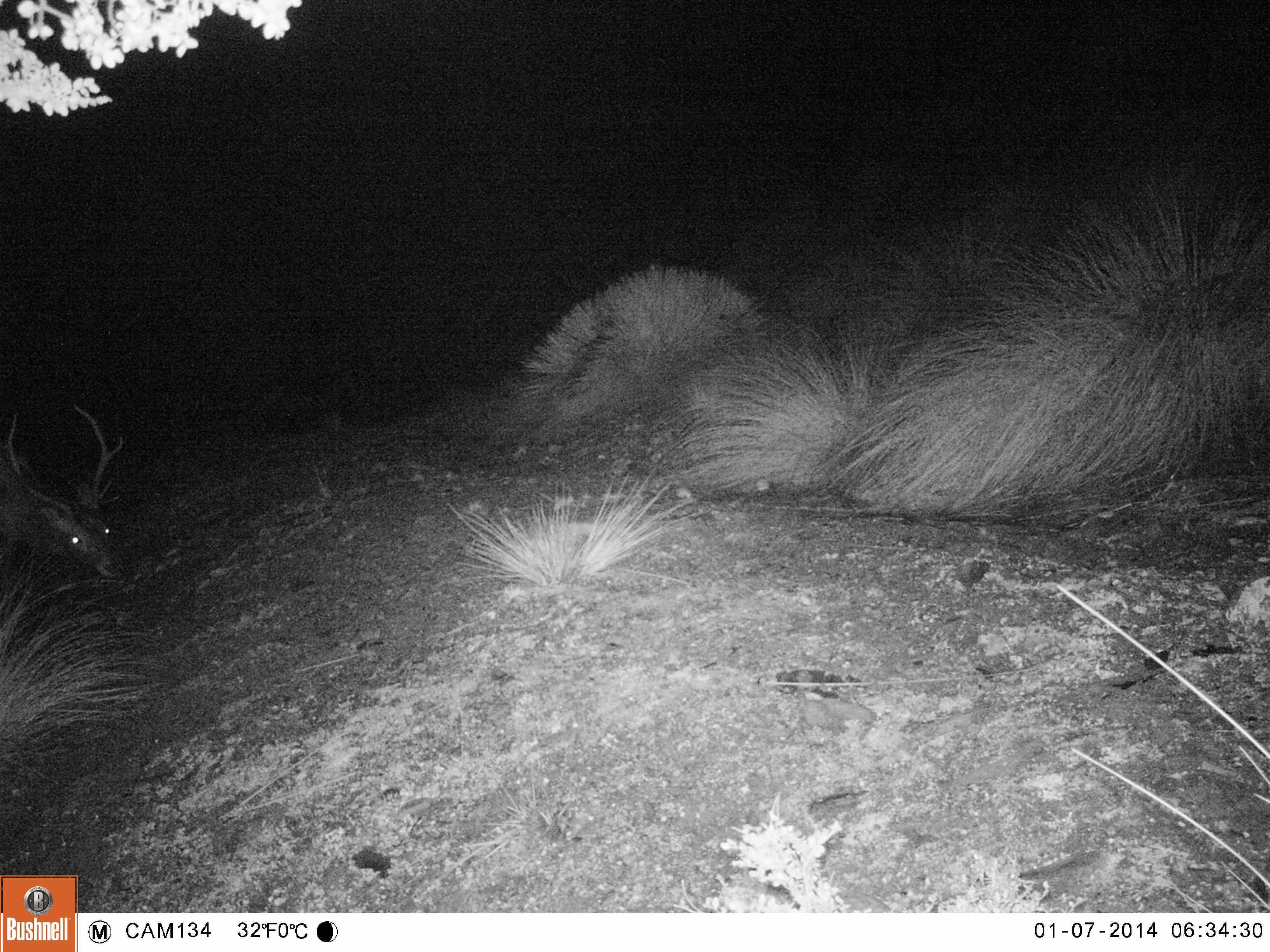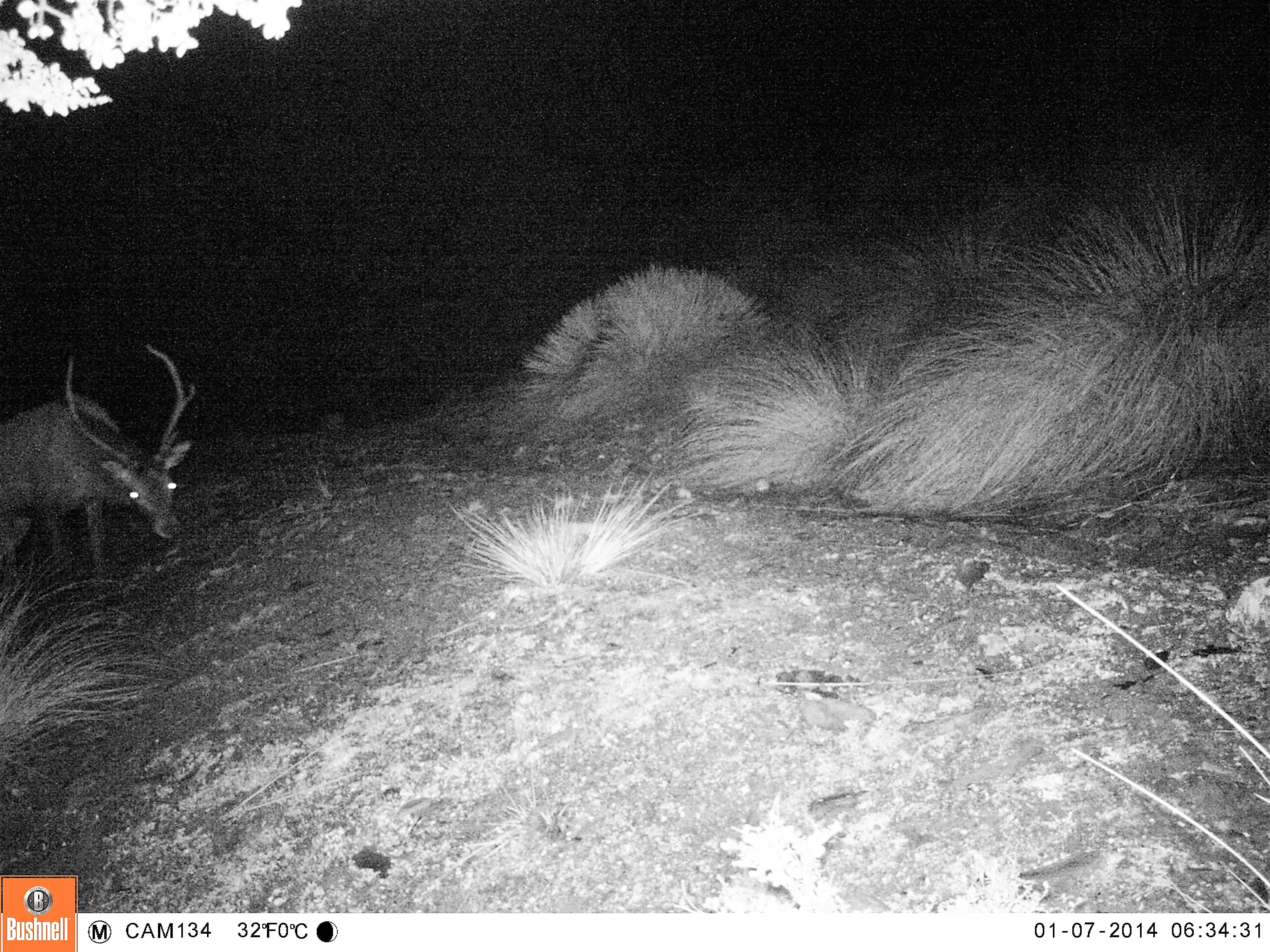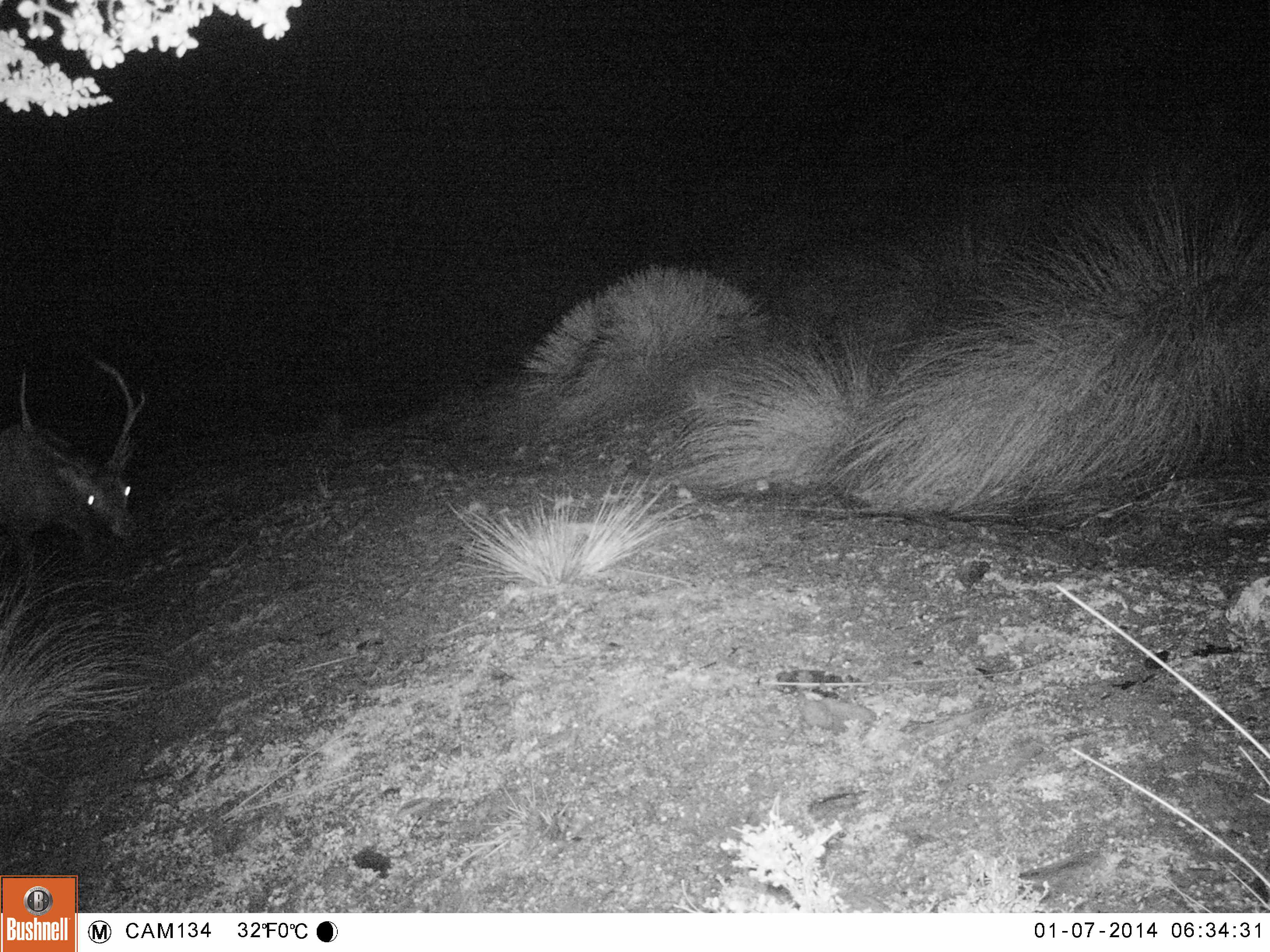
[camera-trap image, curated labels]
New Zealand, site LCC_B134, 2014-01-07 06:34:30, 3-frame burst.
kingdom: Animalia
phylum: Chordata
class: Mammalia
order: Artiodactyla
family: Cervidae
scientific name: Cervidae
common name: deer